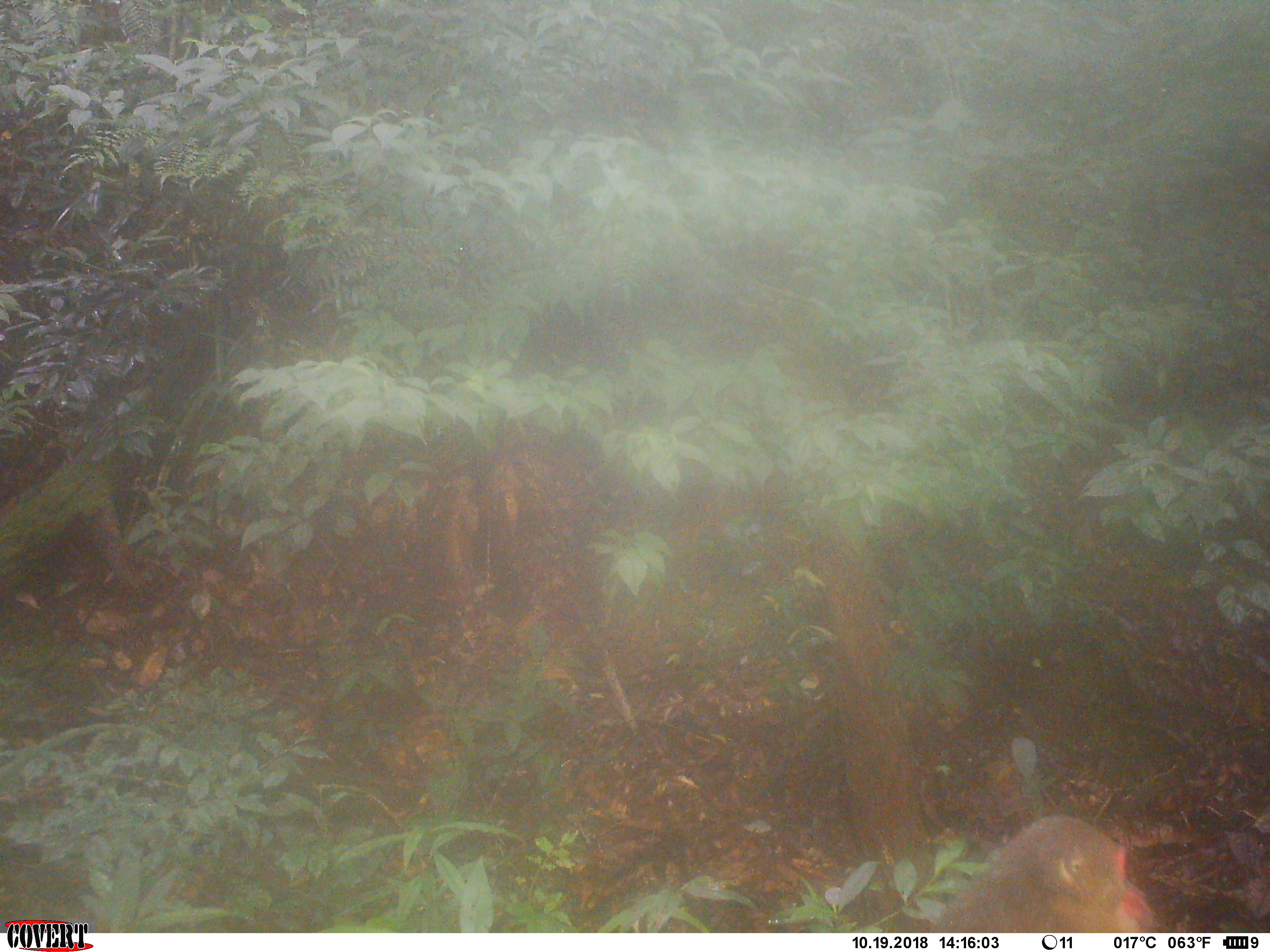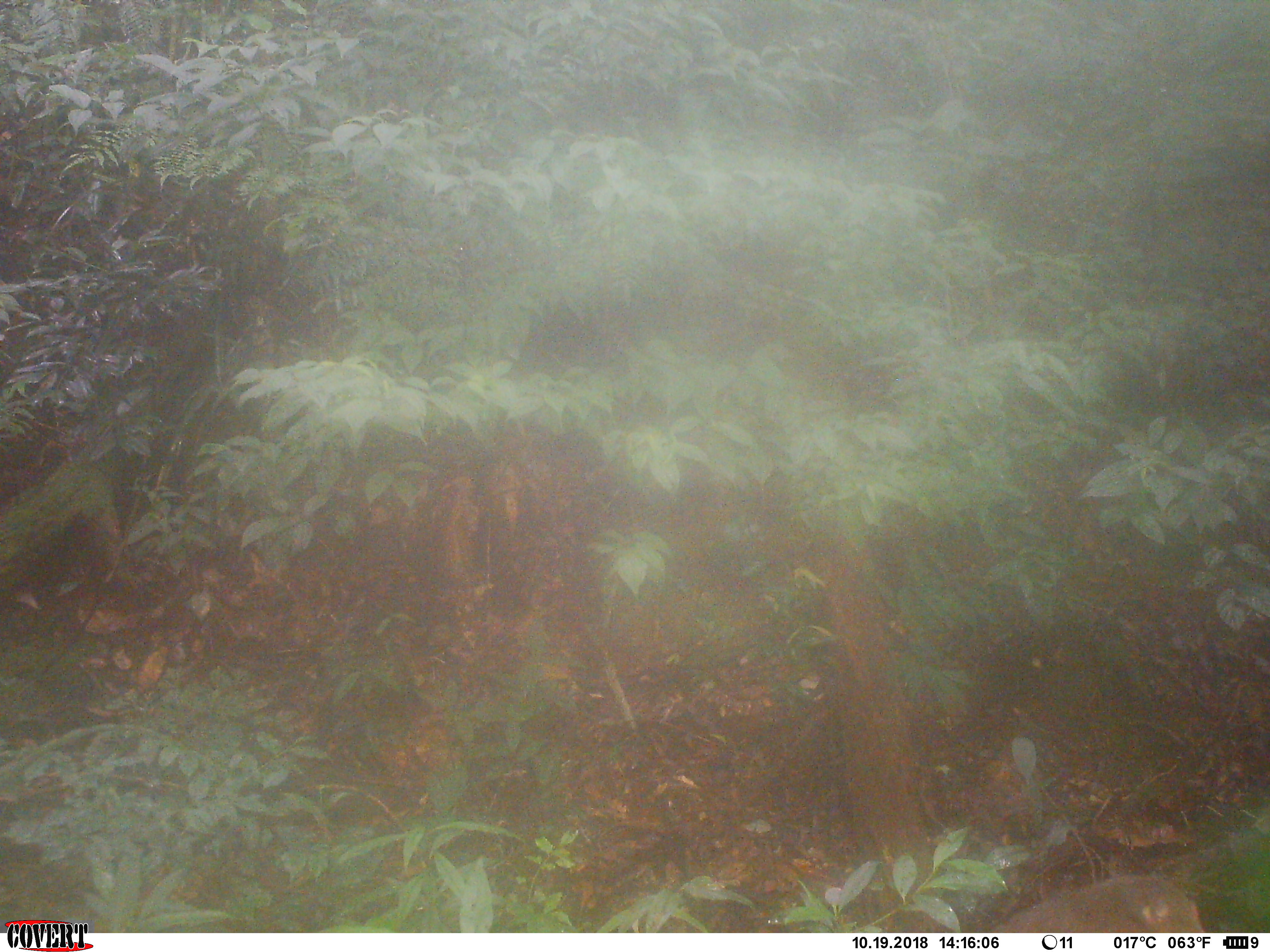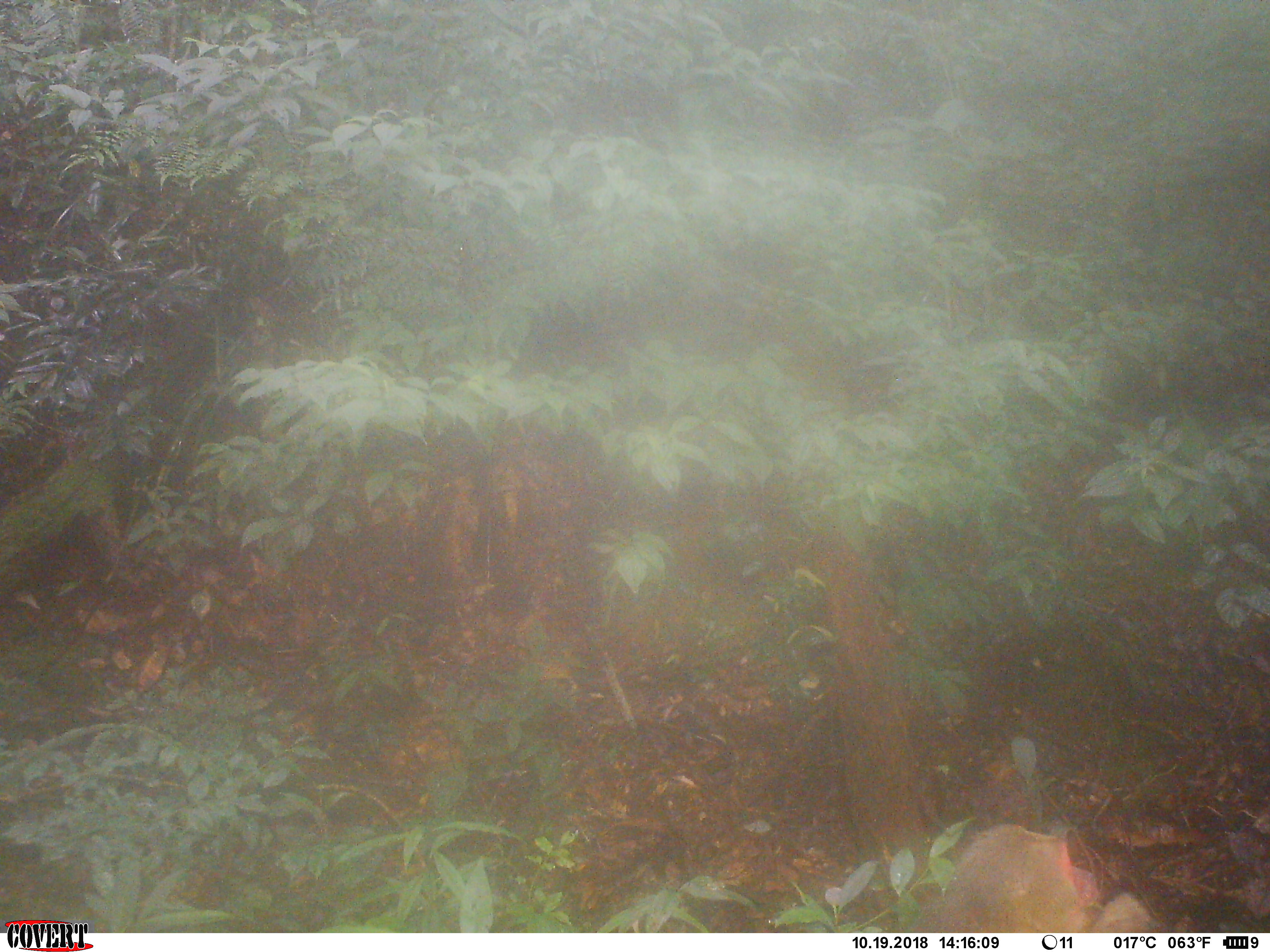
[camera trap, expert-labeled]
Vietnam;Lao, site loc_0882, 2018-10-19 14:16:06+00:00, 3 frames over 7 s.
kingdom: Animalia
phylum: Chordata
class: Mammalia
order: Primates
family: Cercopithecidae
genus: Macaca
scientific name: Macaca arctoides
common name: stump-tailed macaque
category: stump tailed macaque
Stump tailed macaque (stump-tailed macaque) (Macaca arctoides). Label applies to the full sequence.